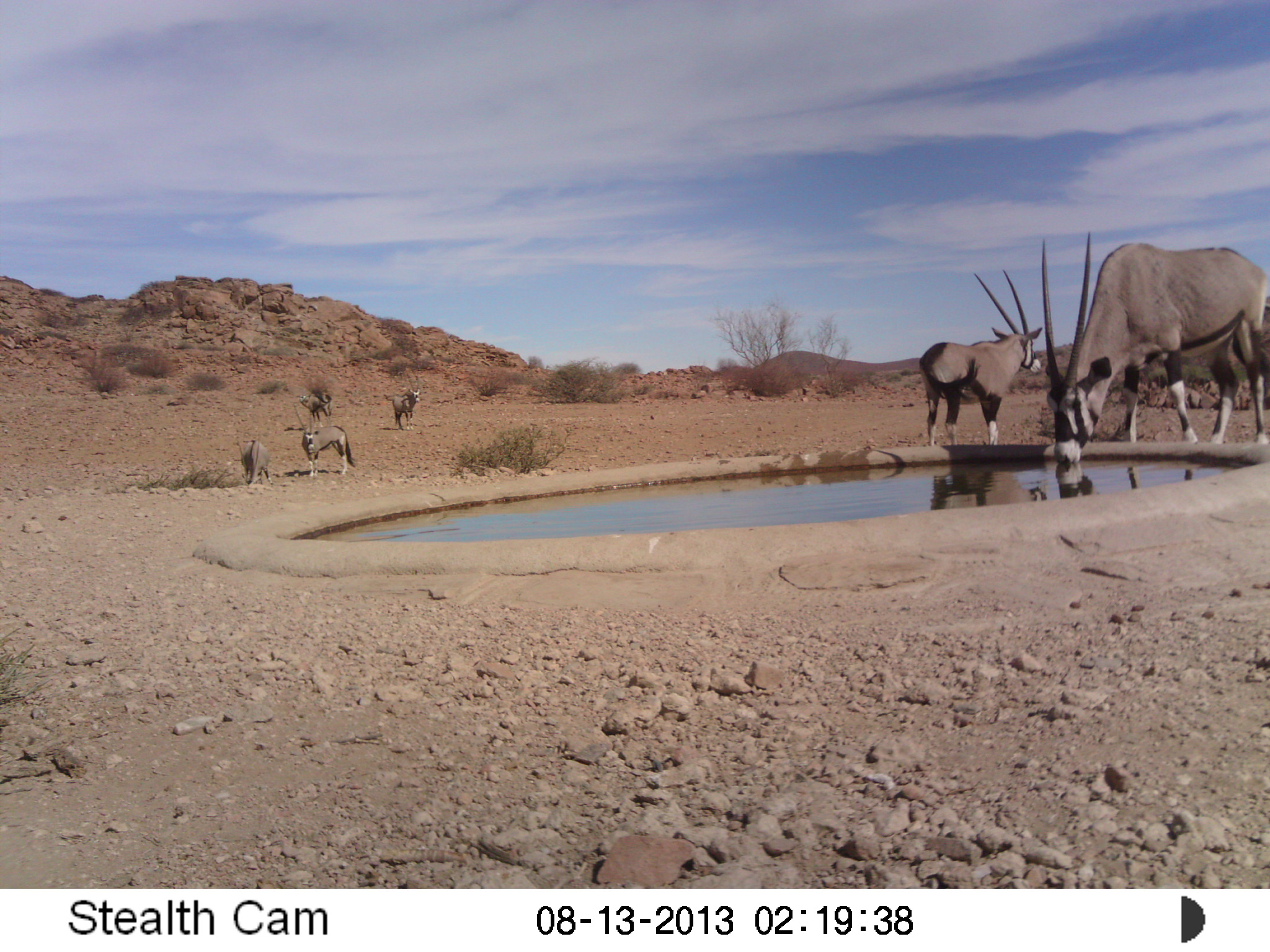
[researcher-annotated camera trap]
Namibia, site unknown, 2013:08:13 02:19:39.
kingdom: Animalia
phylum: Chordata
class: Mammalia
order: Artiodactyla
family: Bovidae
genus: Oryx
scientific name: Oryx gazella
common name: gemsbok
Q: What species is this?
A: Oryx gazella (gemsbok).